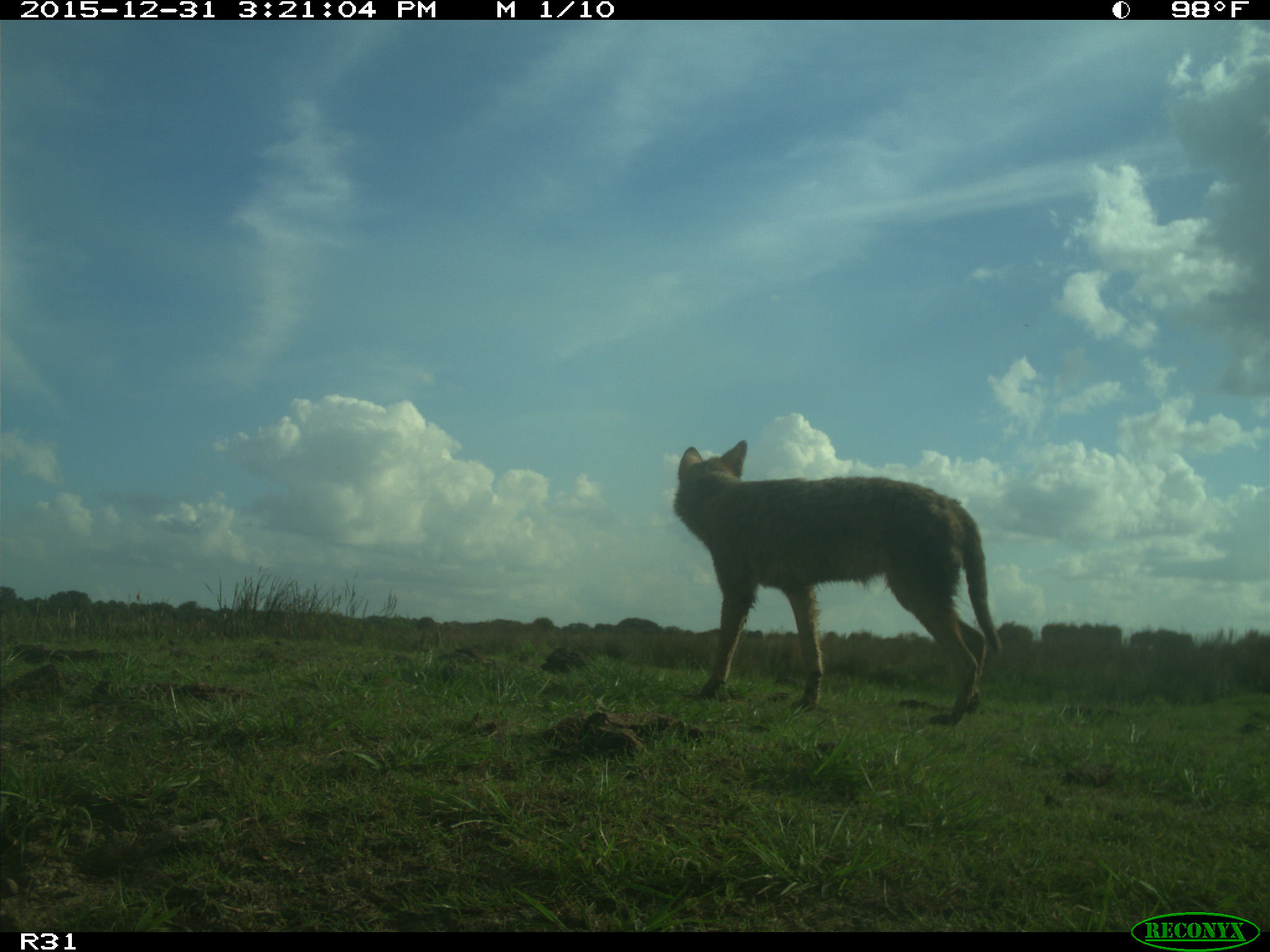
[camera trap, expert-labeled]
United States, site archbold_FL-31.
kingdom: Animalia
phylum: Chordata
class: Mammalia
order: Carnivora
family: Canidae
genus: Canis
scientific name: Canis latrans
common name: coyote